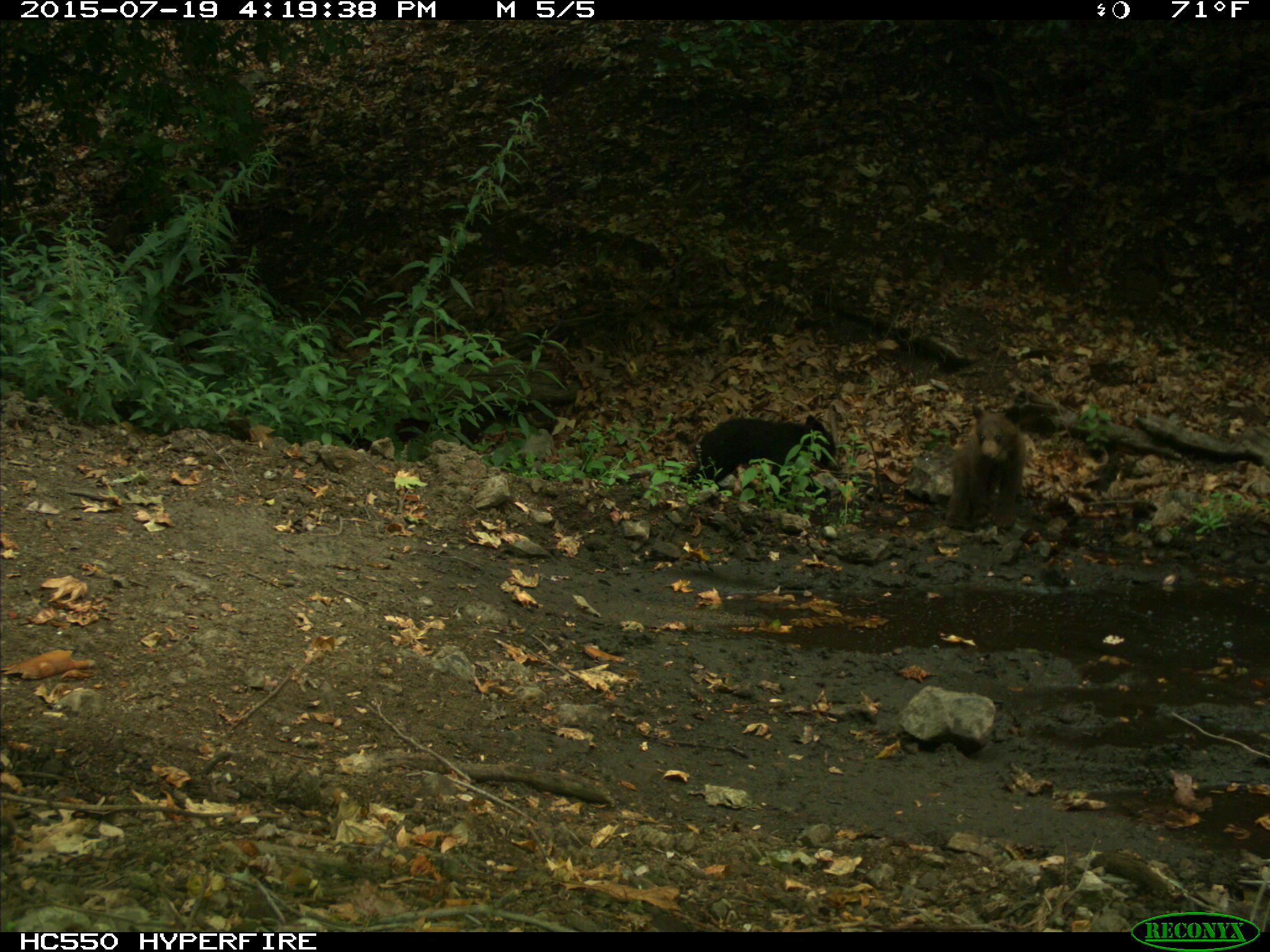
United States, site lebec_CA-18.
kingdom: Animalia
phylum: Chordata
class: Mammalia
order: Carnivora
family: Ursidae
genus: Ursus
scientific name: Ursus americanus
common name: american black bear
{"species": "Ursus americanus (american black bear)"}